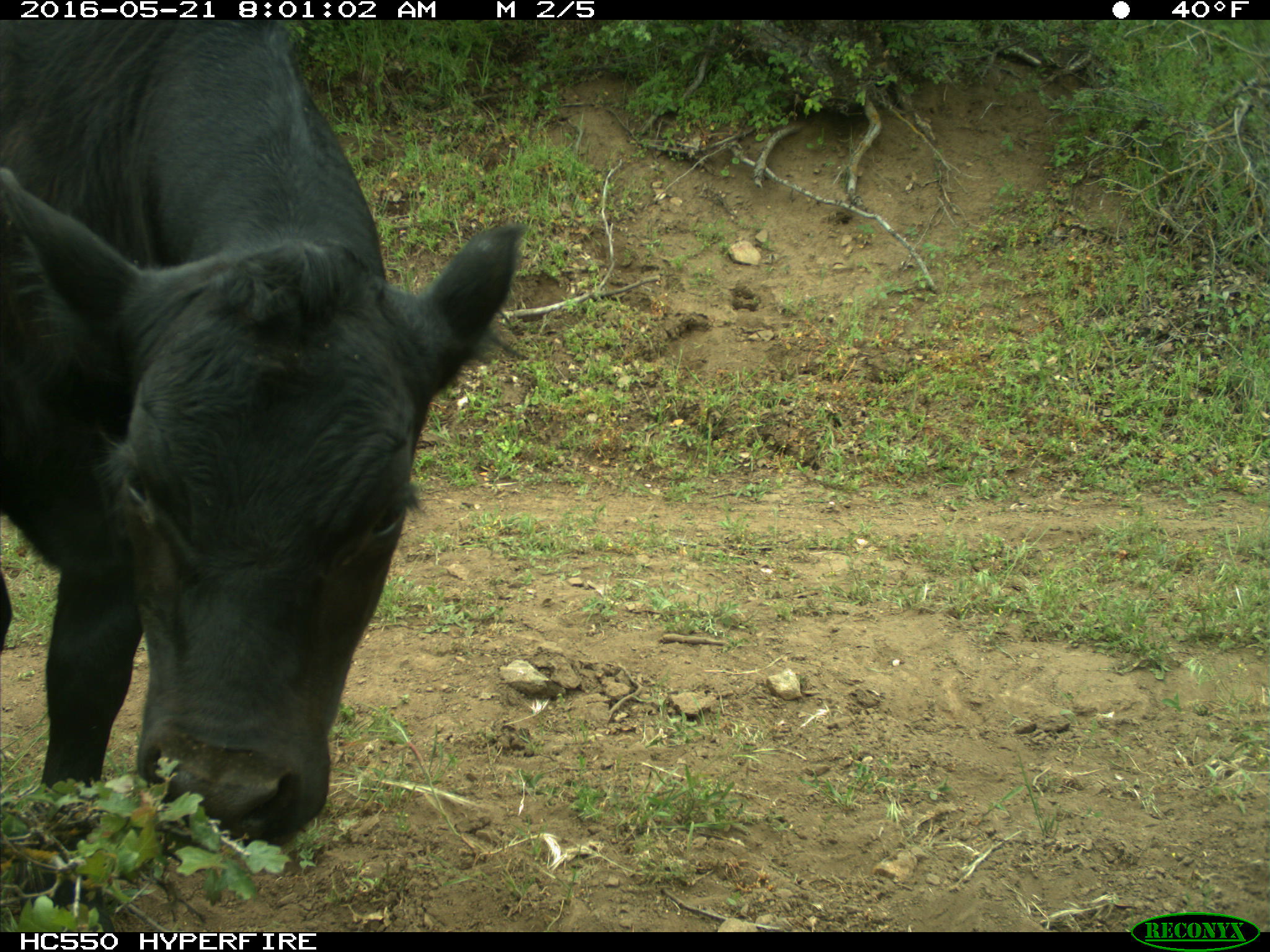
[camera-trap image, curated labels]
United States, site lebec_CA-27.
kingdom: Animalia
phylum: Chordata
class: Mammalia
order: Artiodactyla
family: Bovidae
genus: Bos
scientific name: Bos taurus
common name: domestic cow